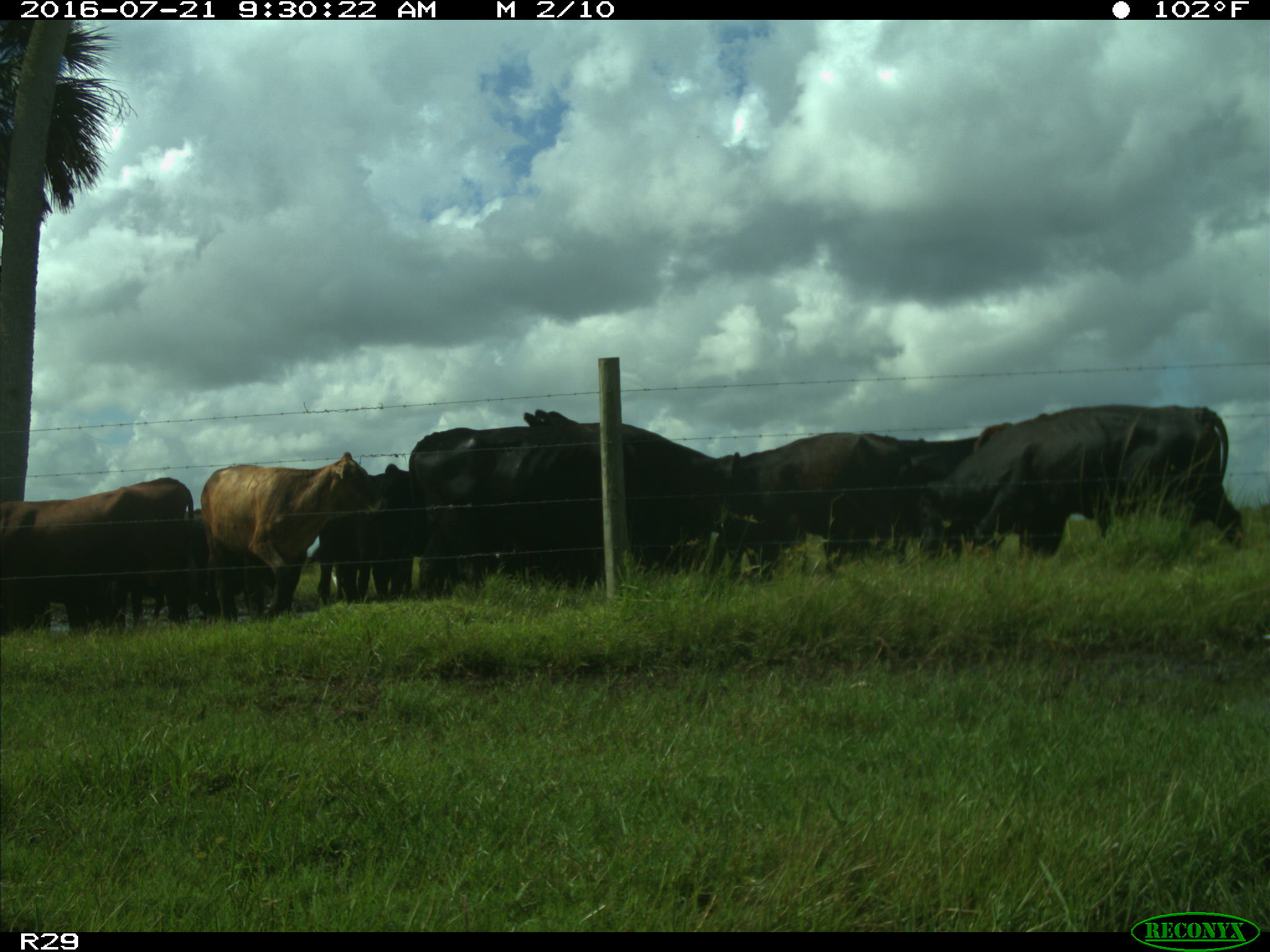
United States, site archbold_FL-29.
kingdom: Animalia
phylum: Chordata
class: Mammalia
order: Artiodactyla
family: Bovidae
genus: Bos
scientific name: Bos taurus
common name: domestic cow